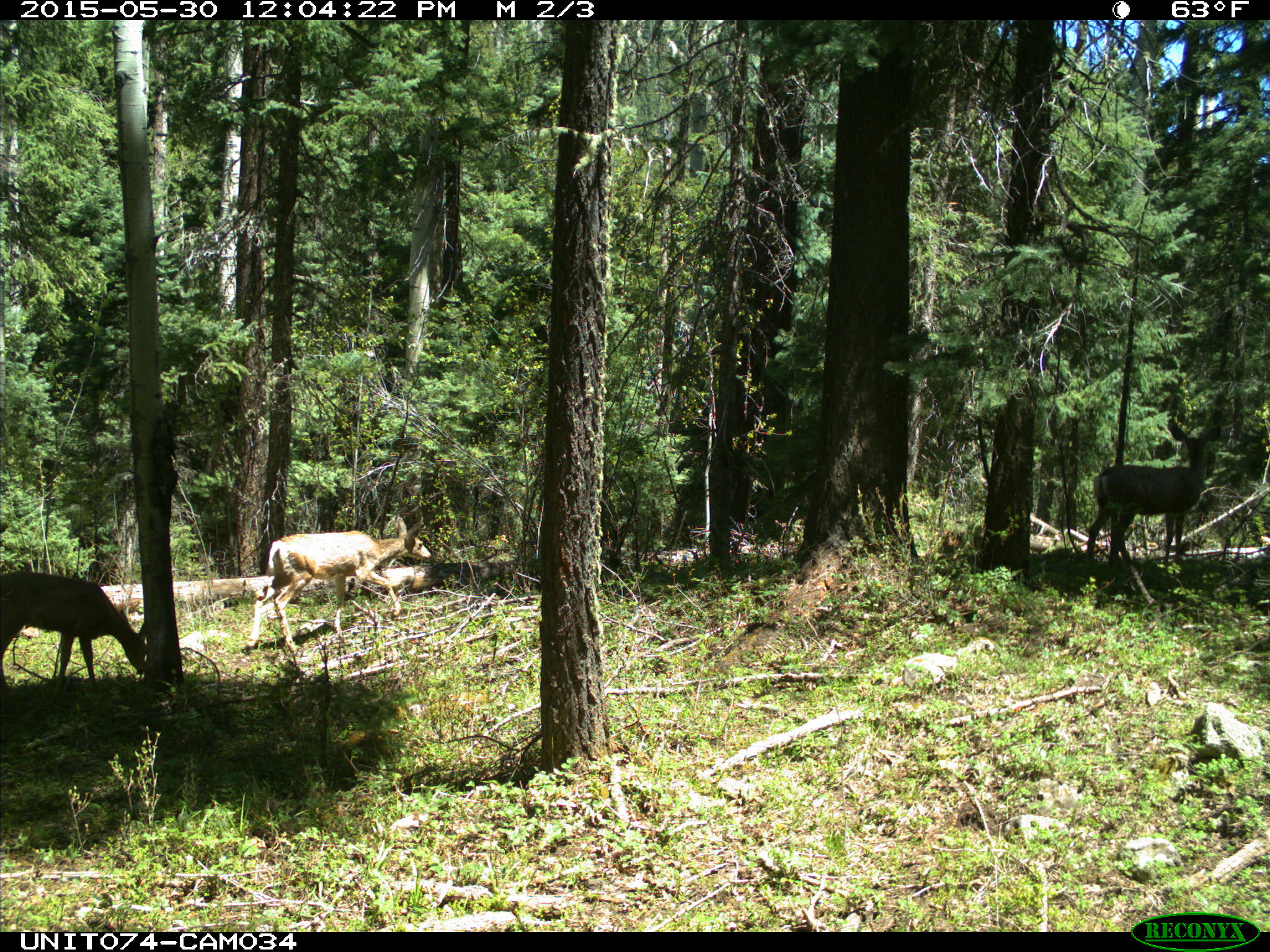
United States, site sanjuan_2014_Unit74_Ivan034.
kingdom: Animalia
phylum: Chordata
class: Mammalia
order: Artiodactyla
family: Cervidae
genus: Odocoileus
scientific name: Odocoileus hemionus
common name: mule deer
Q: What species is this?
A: Odocoileus hemionus (mule deer).